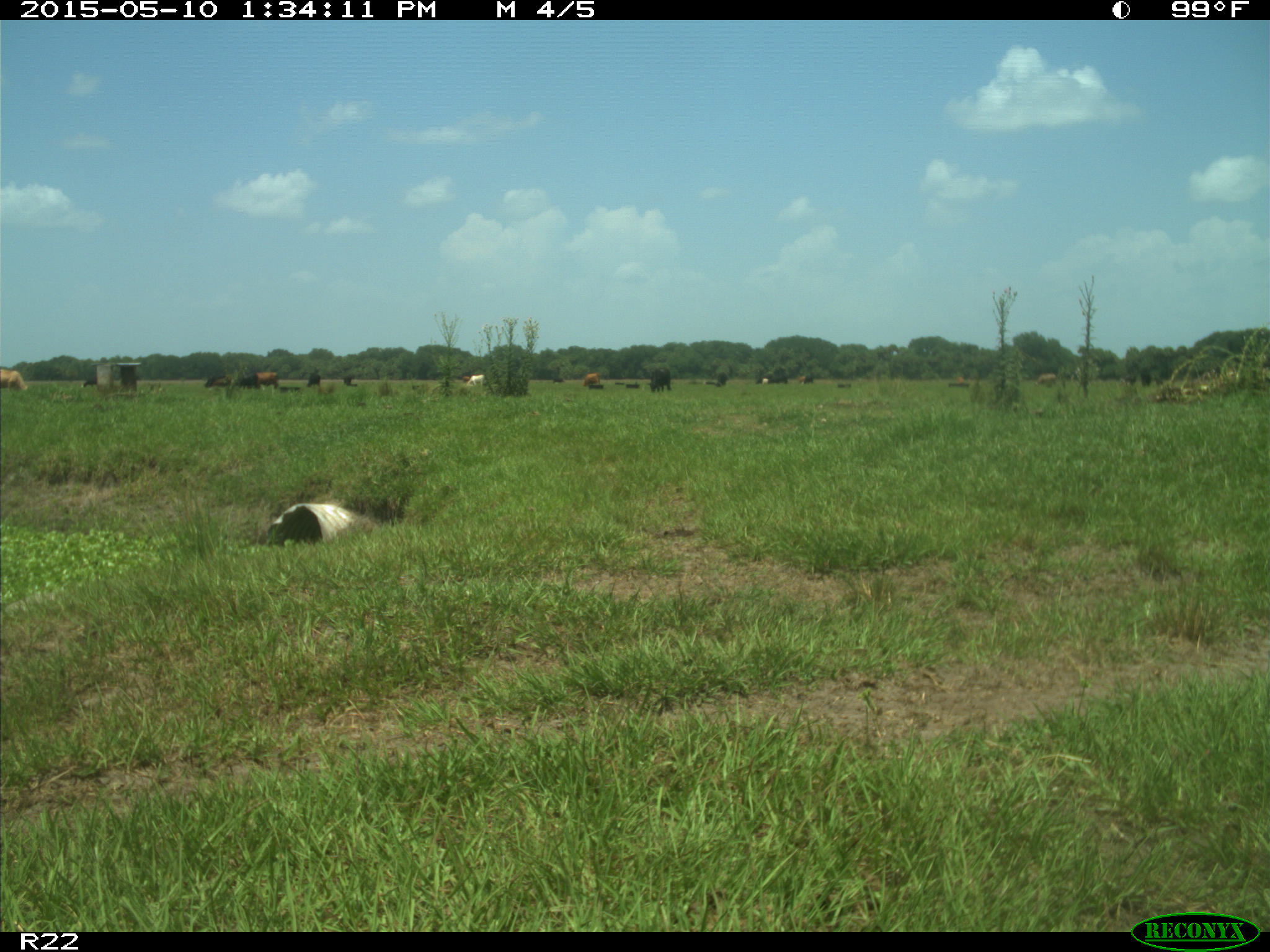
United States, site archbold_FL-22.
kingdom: Animalia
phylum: Chordata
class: Mammalia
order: Artiodactyla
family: Bovidae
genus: Bos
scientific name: Bos taurus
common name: domestic cow